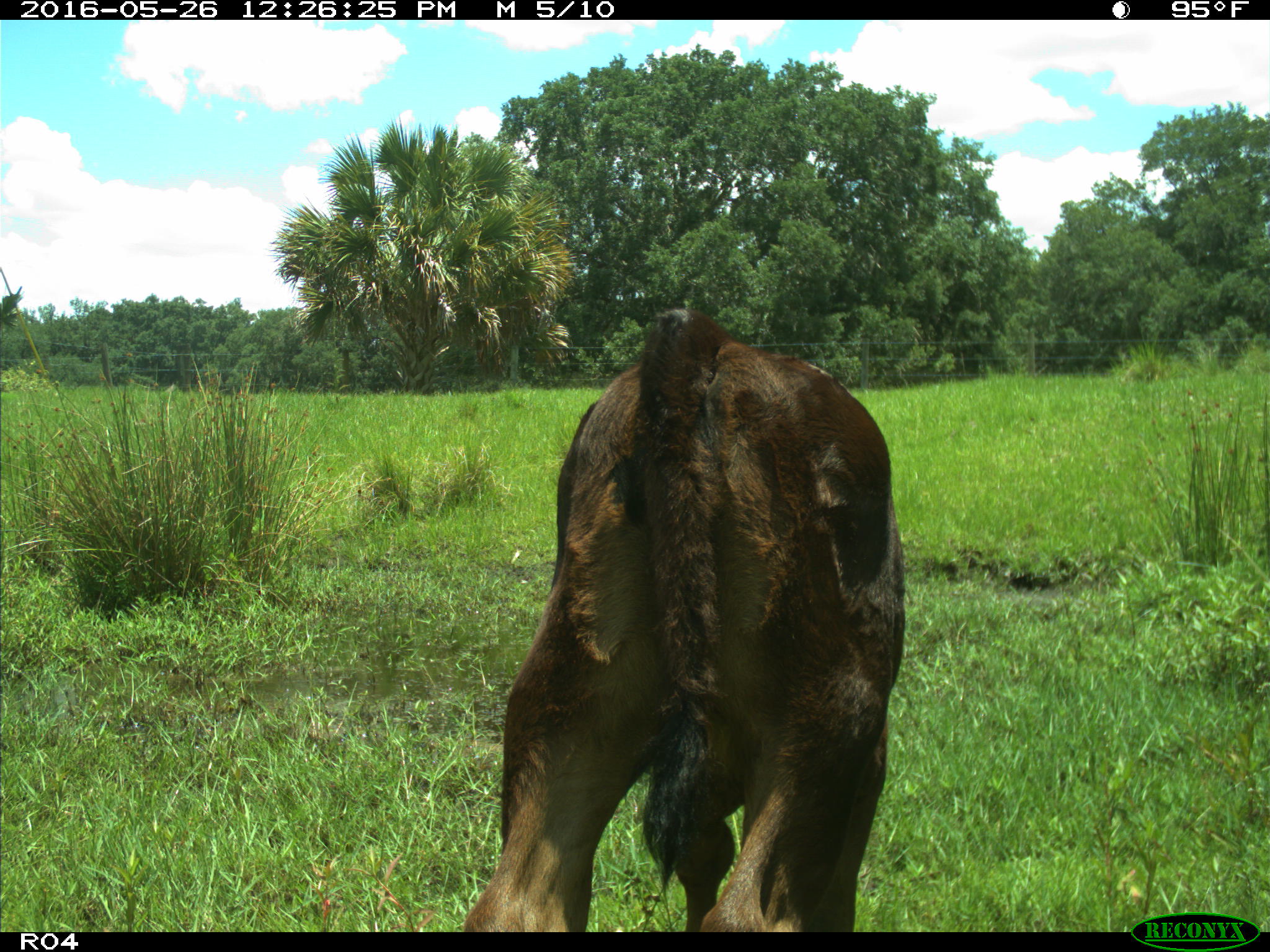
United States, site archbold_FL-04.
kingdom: Animalia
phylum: Chordata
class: Mammalia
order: Artiodactyla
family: Bovidae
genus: Bos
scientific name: Bos taurus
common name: domestic cow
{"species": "Bos taurus (domestic cow)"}